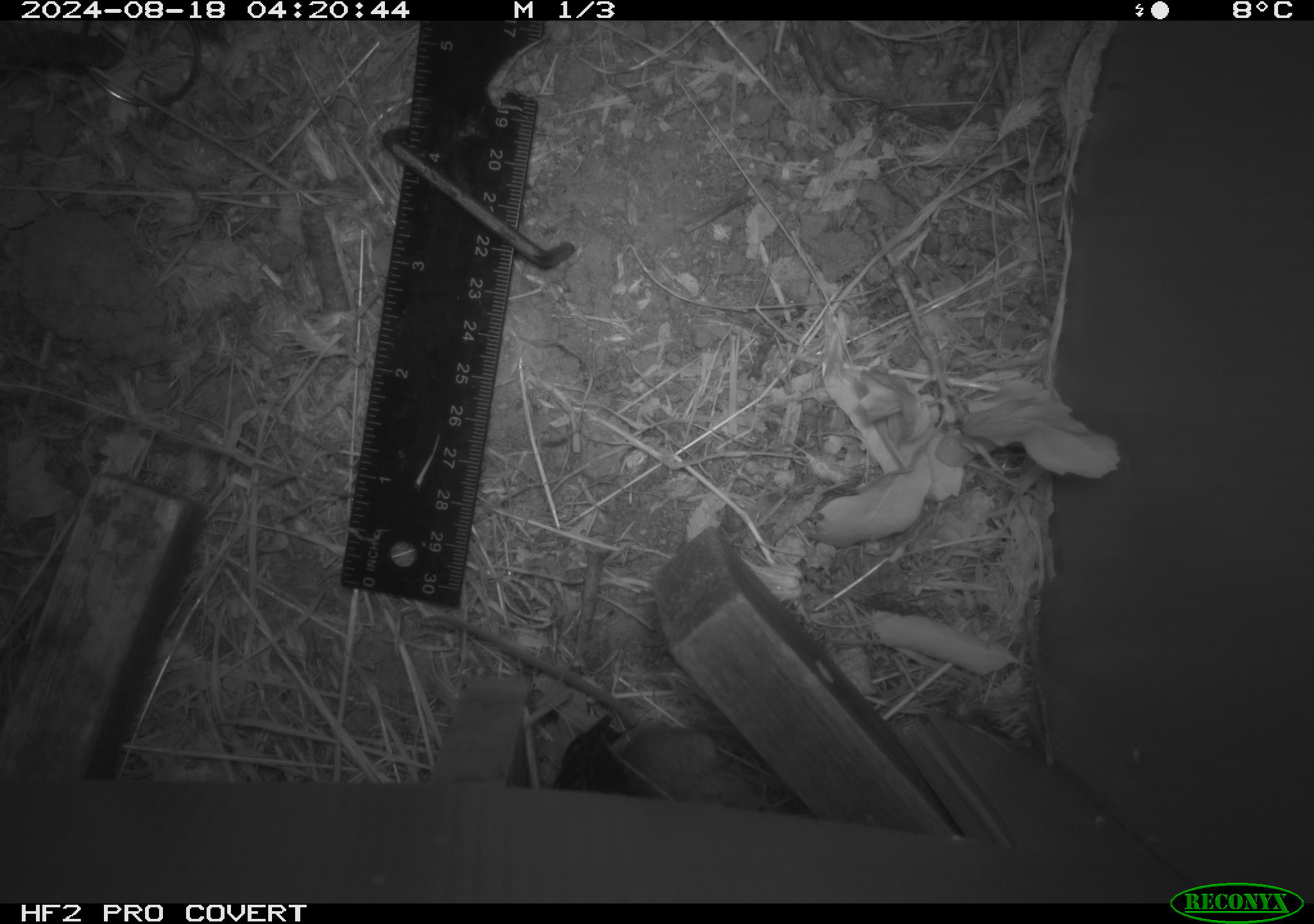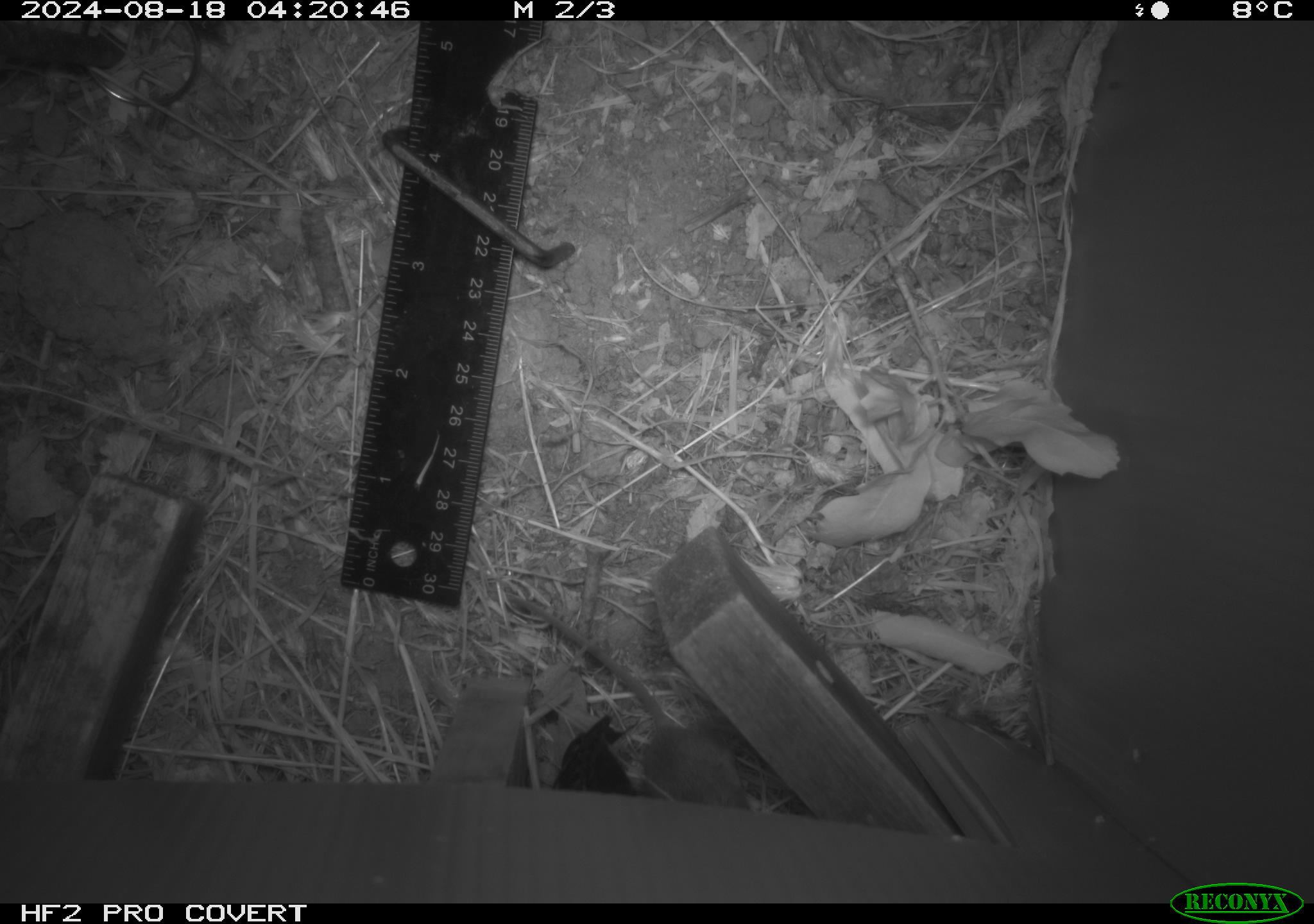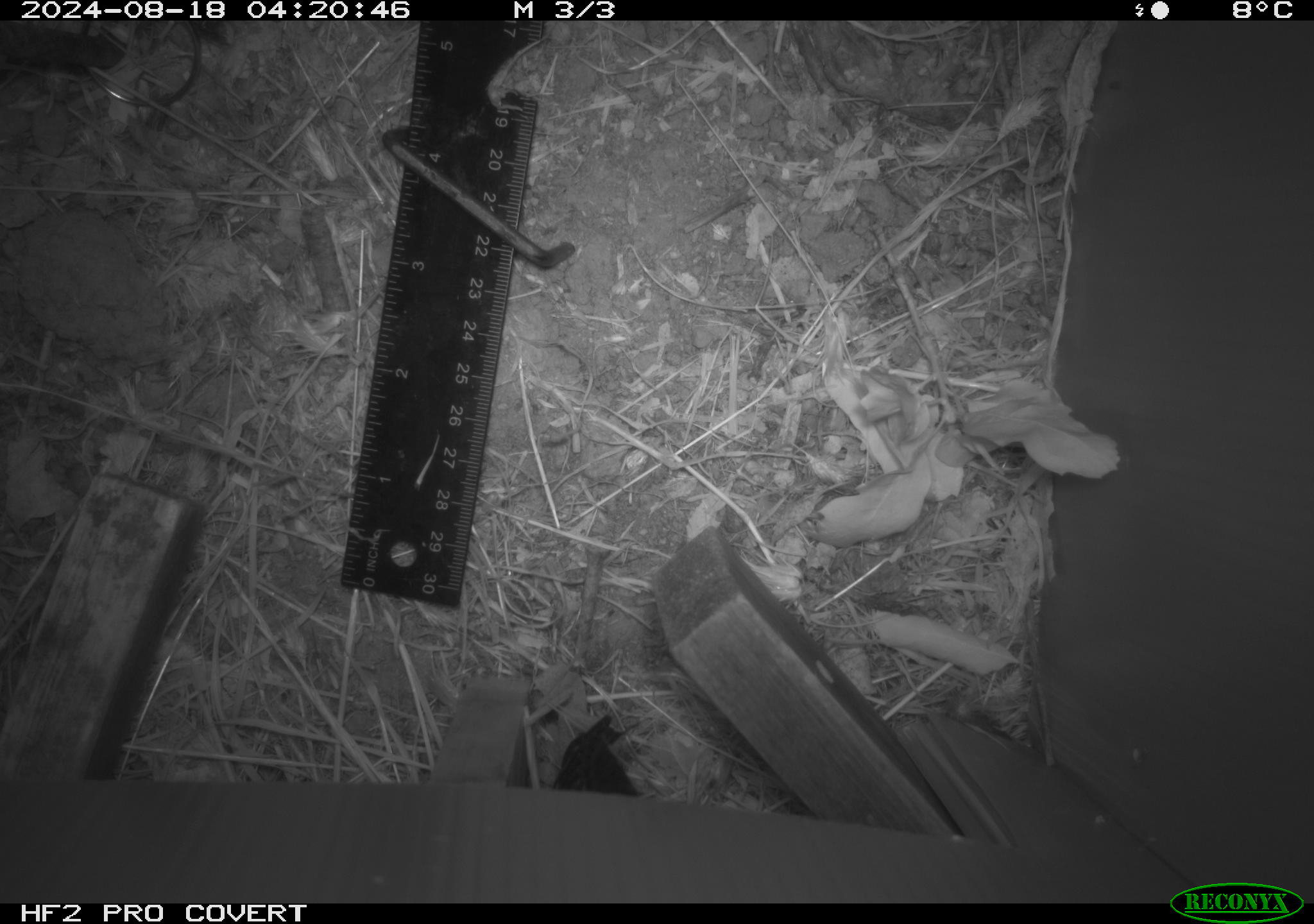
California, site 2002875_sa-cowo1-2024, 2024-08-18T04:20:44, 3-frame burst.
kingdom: Animalia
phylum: Chordata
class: Mammalia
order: Rodentia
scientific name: Rodentia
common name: mouse species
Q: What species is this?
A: Mouse species (Rodentia).